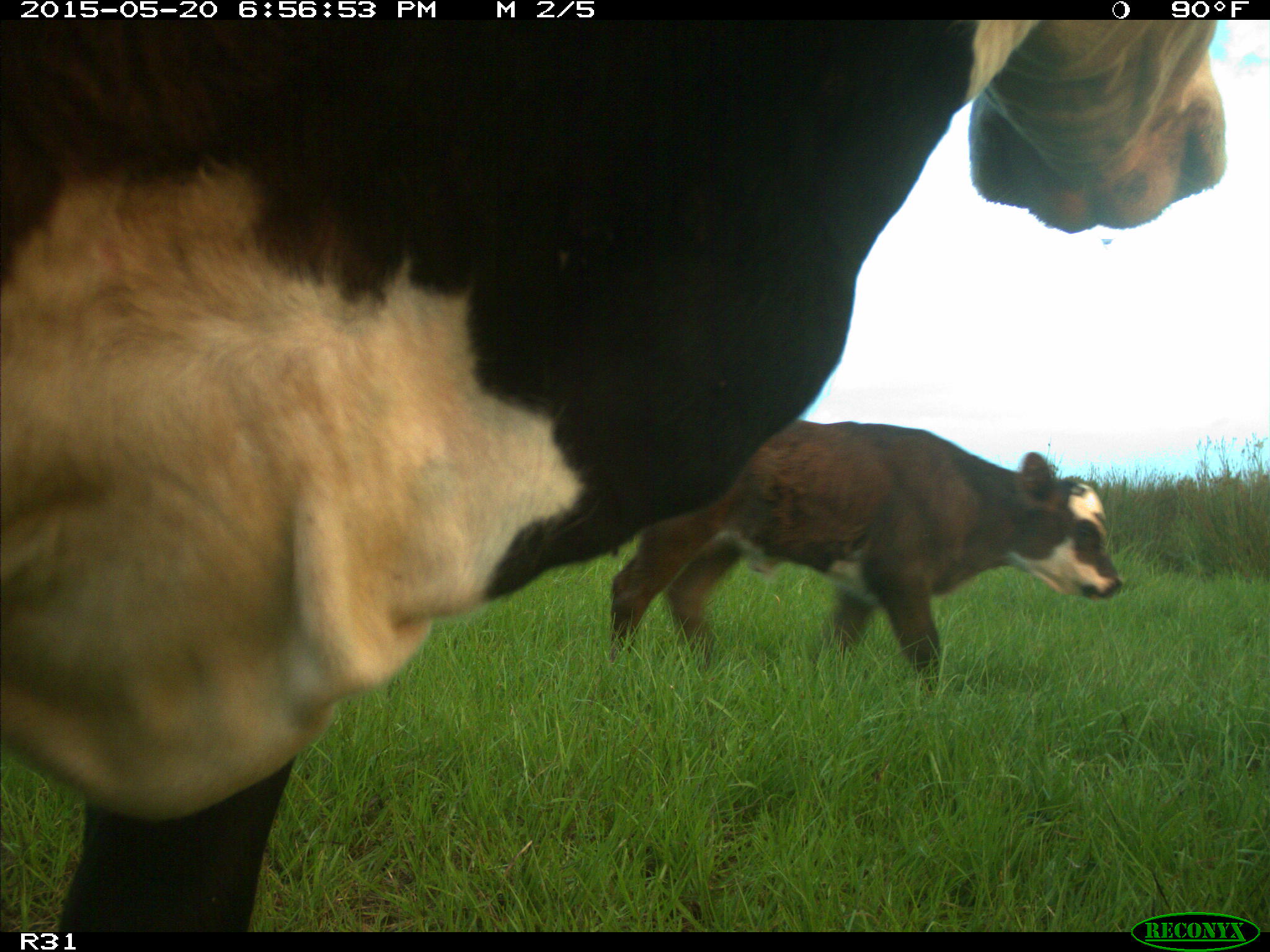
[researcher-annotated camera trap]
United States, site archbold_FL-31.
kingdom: Animalia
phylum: Chordata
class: Mammalia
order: Artiodactyla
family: Bovidae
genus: Bos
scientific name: Bos taurus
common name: domestic cow